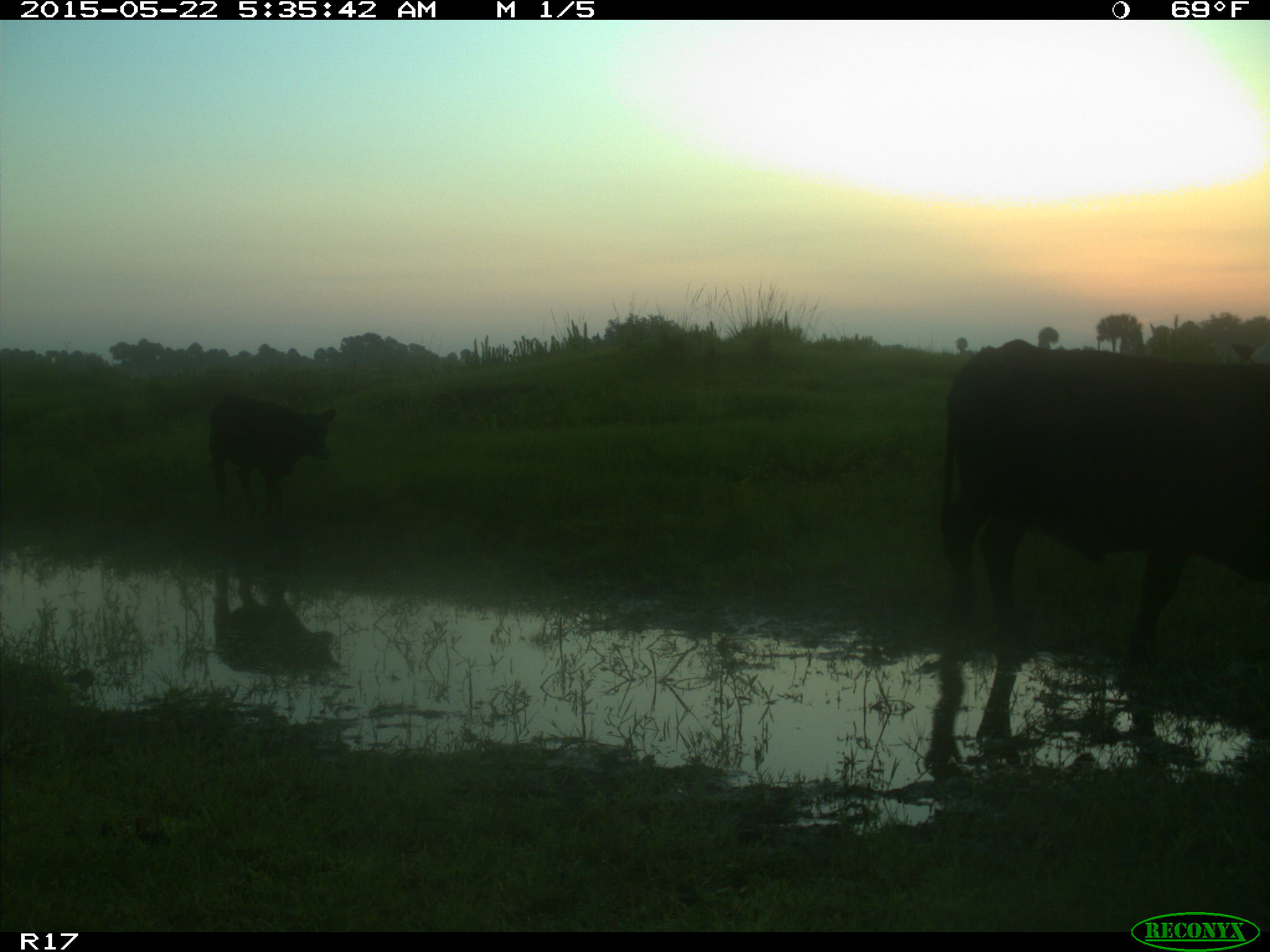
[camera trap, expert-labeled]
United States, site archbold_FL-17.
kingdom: Animalia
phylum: Chordata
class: Mammalia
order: Artiodactyla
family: Bovidae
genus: Bos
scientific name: Bos taurus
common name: domestic cow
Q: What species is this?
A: Bos taurus (domestic cow).